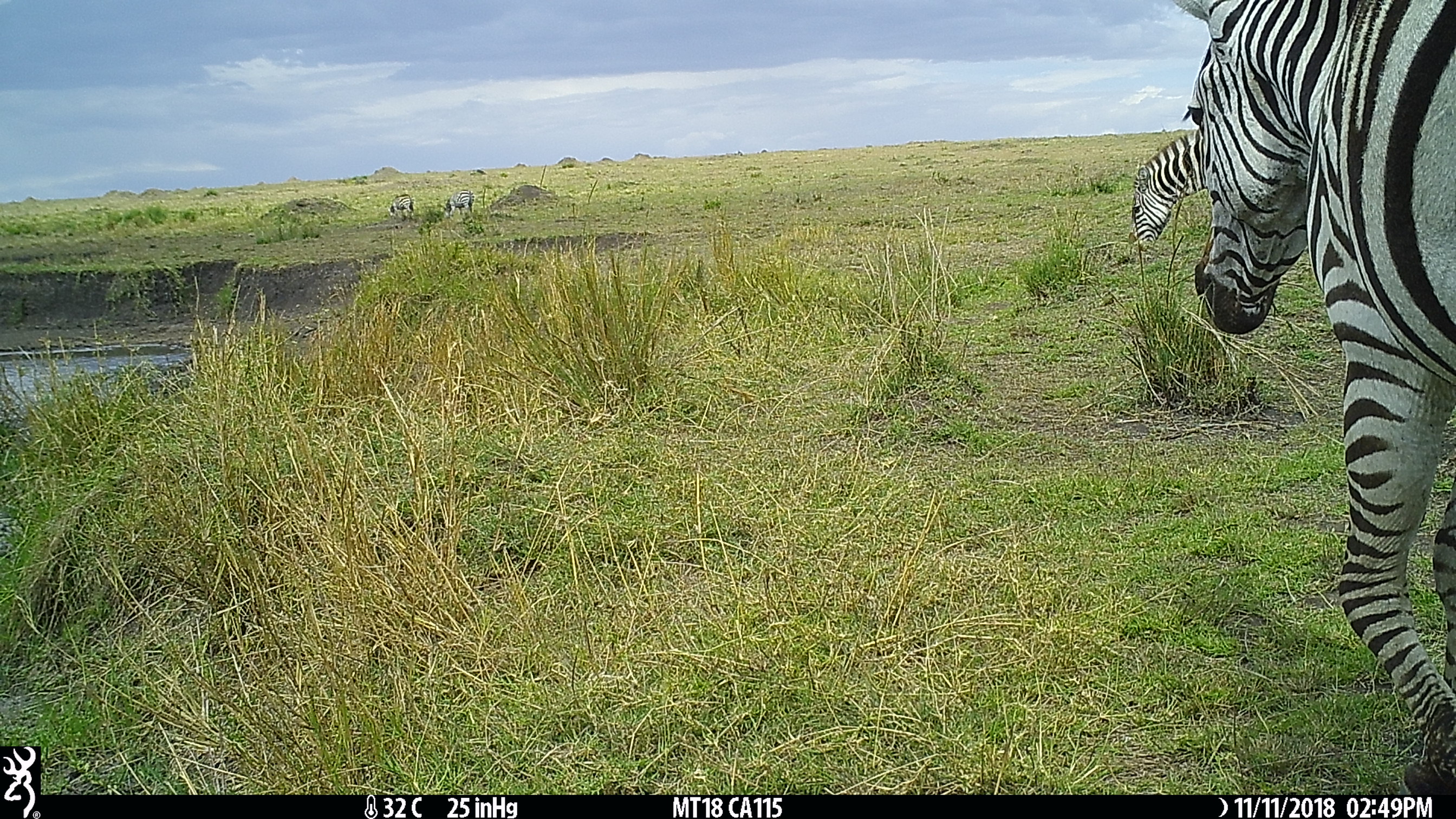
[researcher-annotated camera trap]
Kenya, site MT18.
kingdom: Animalia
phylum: Chordata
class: Mammalia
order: Perissodactyla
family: Equidae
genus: Equus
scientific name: Equus quagga burchellii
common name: burchell's zebra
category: zebra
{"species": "zebra (burchell's zebra) (Equus quagga burchellii)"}